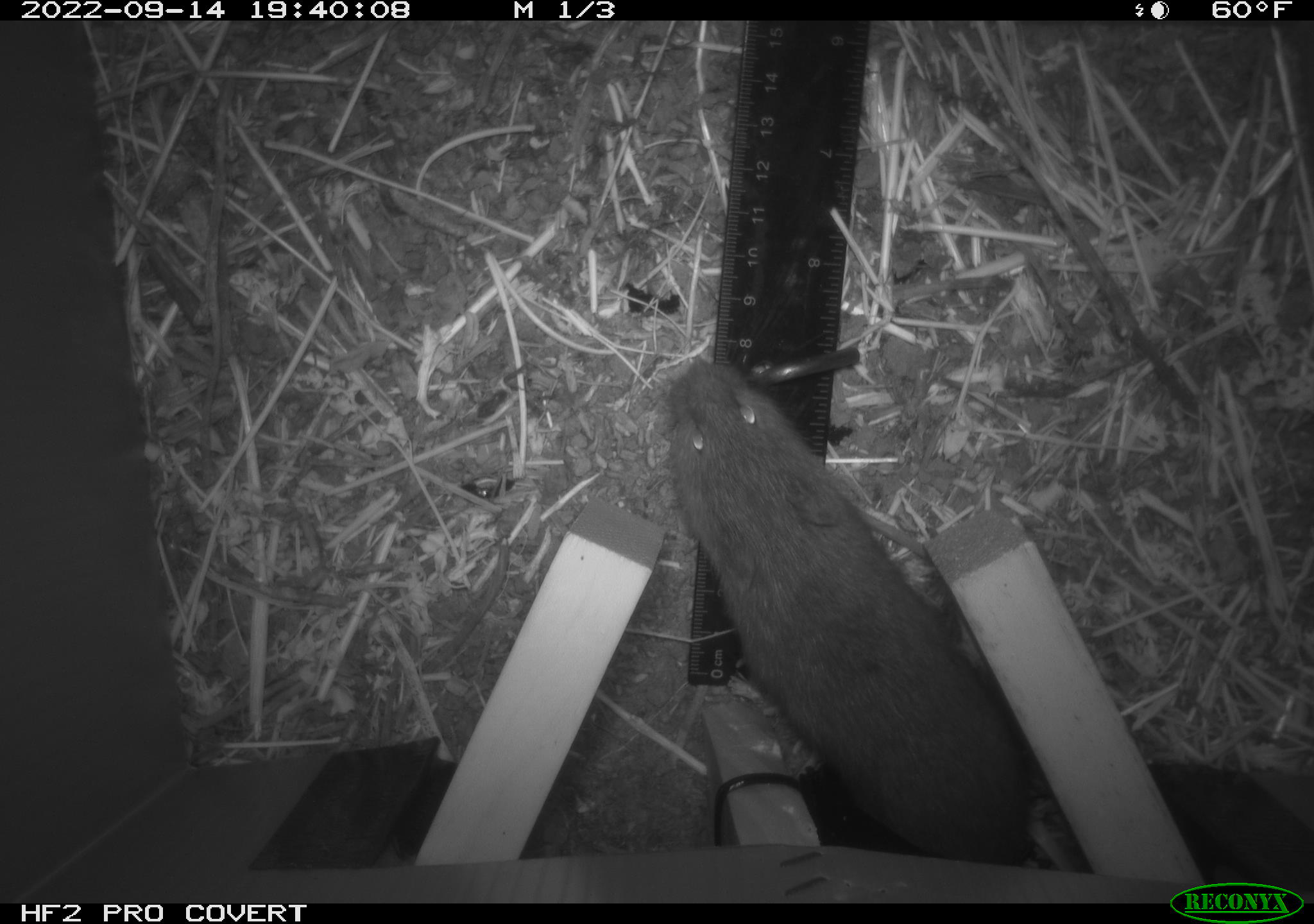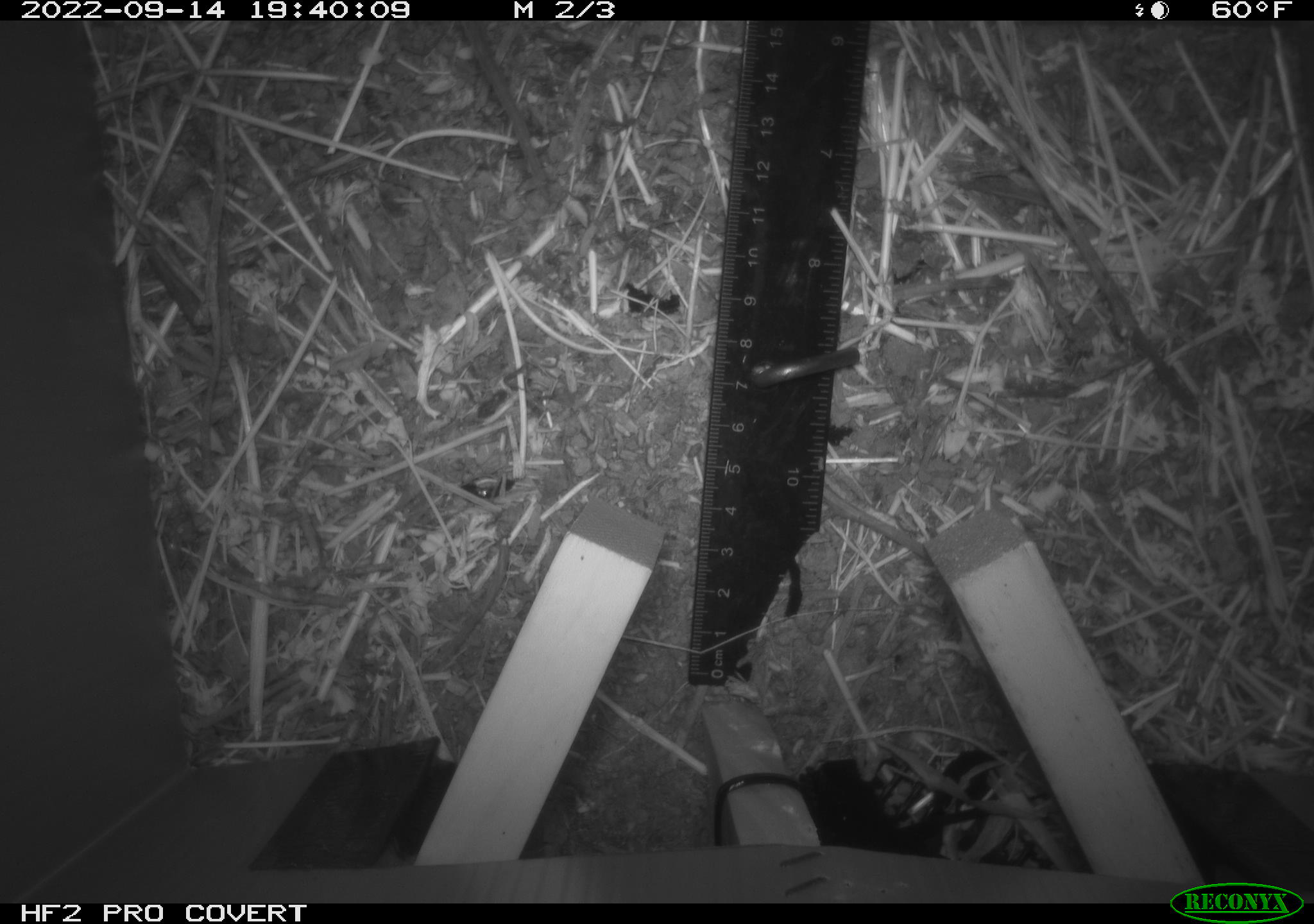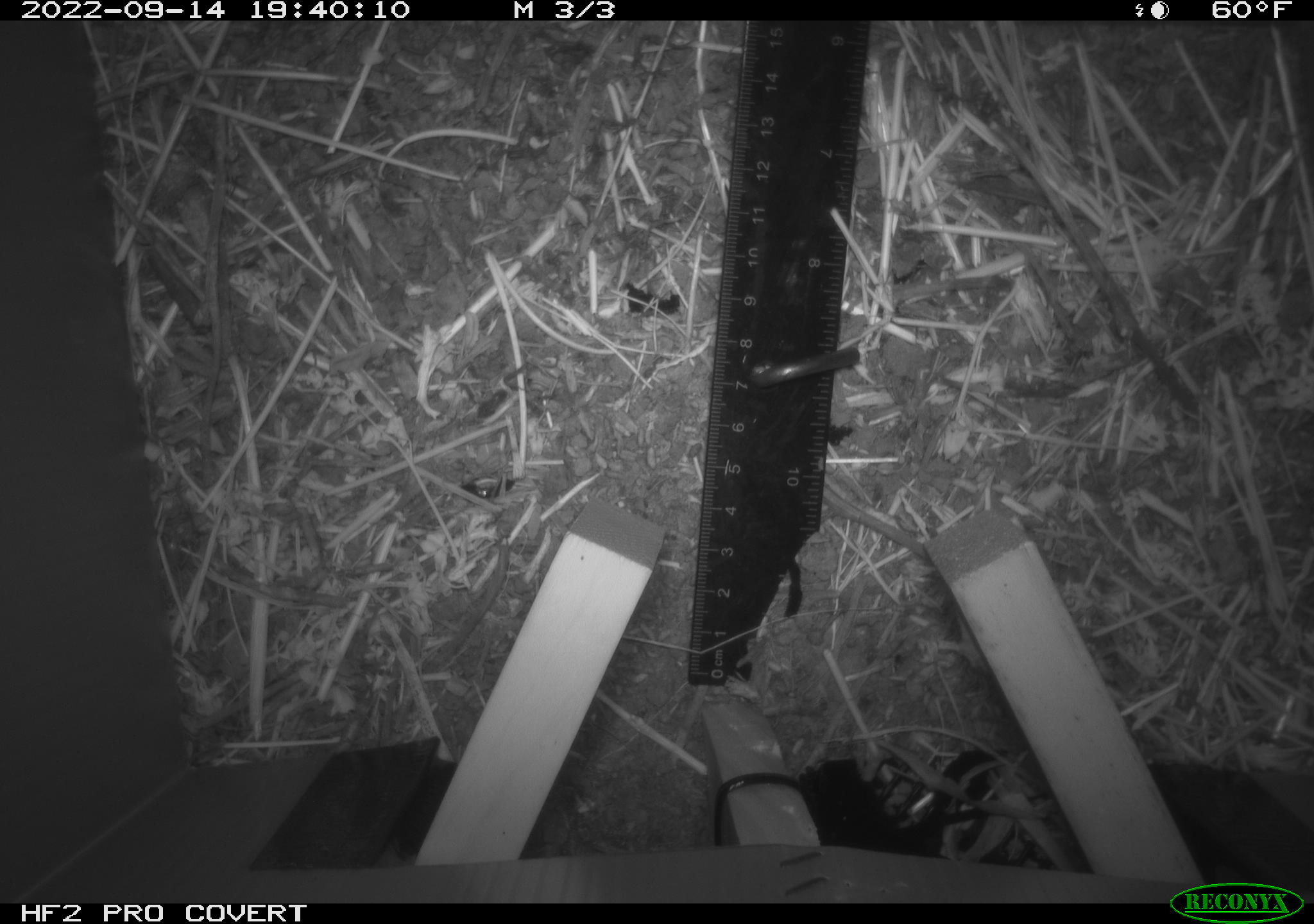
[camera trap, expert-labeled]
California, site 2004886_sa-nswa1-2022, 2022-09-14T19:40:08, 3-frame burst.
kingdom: Animalia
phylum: Chordata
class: Mammalia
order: Rodentia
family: Cricetidae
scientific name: Cricetidae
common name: hamsters, voles, lemmings, and allies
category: cricetidae family